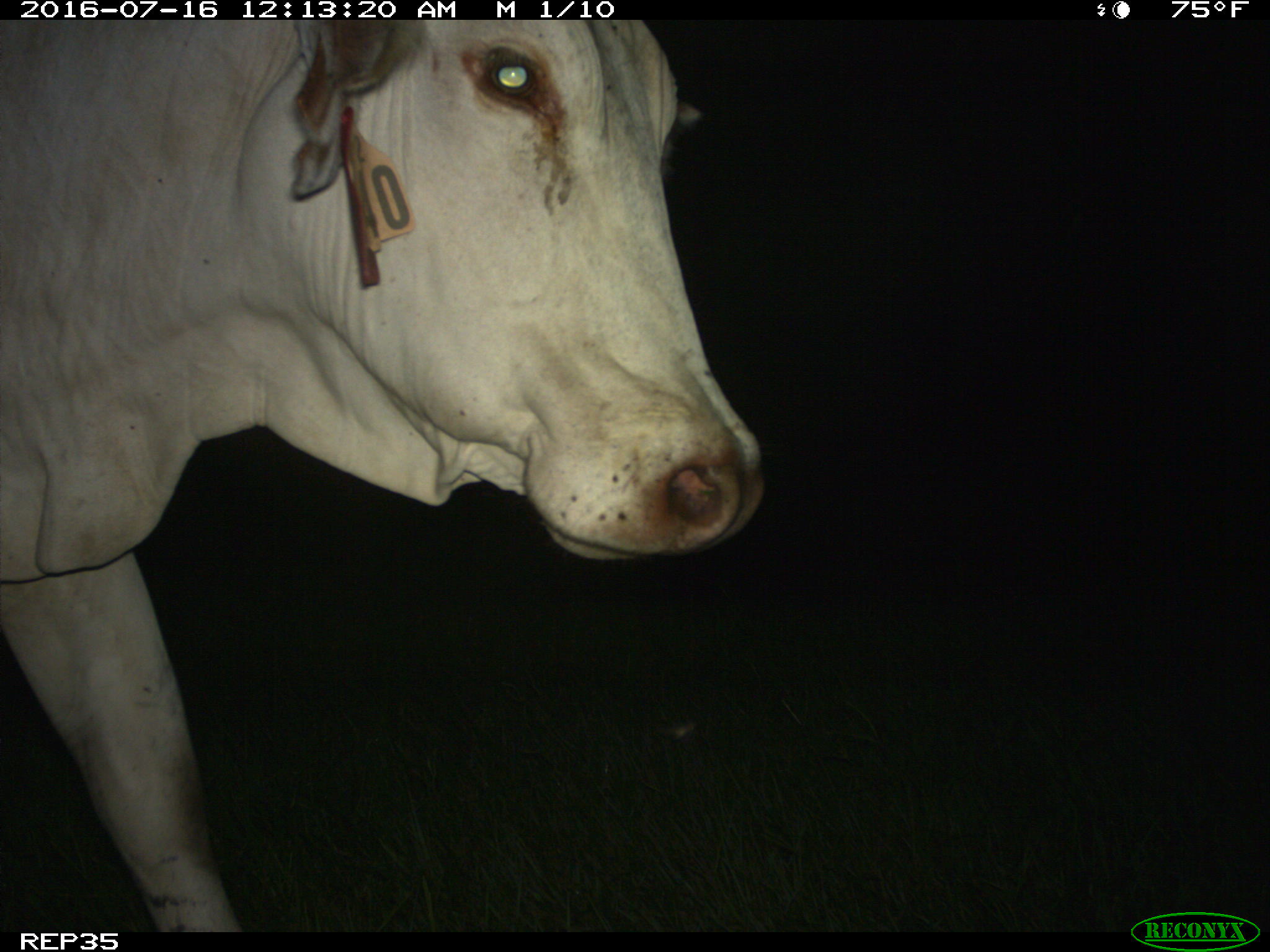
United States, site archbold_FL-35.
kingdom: Animalia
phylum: Chordata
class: Mammalia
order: Artiodactyla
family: Bovidae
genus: Bos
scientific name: Bos taurus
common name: domestic cow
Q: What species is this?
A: Bos taurus (domestic cow).